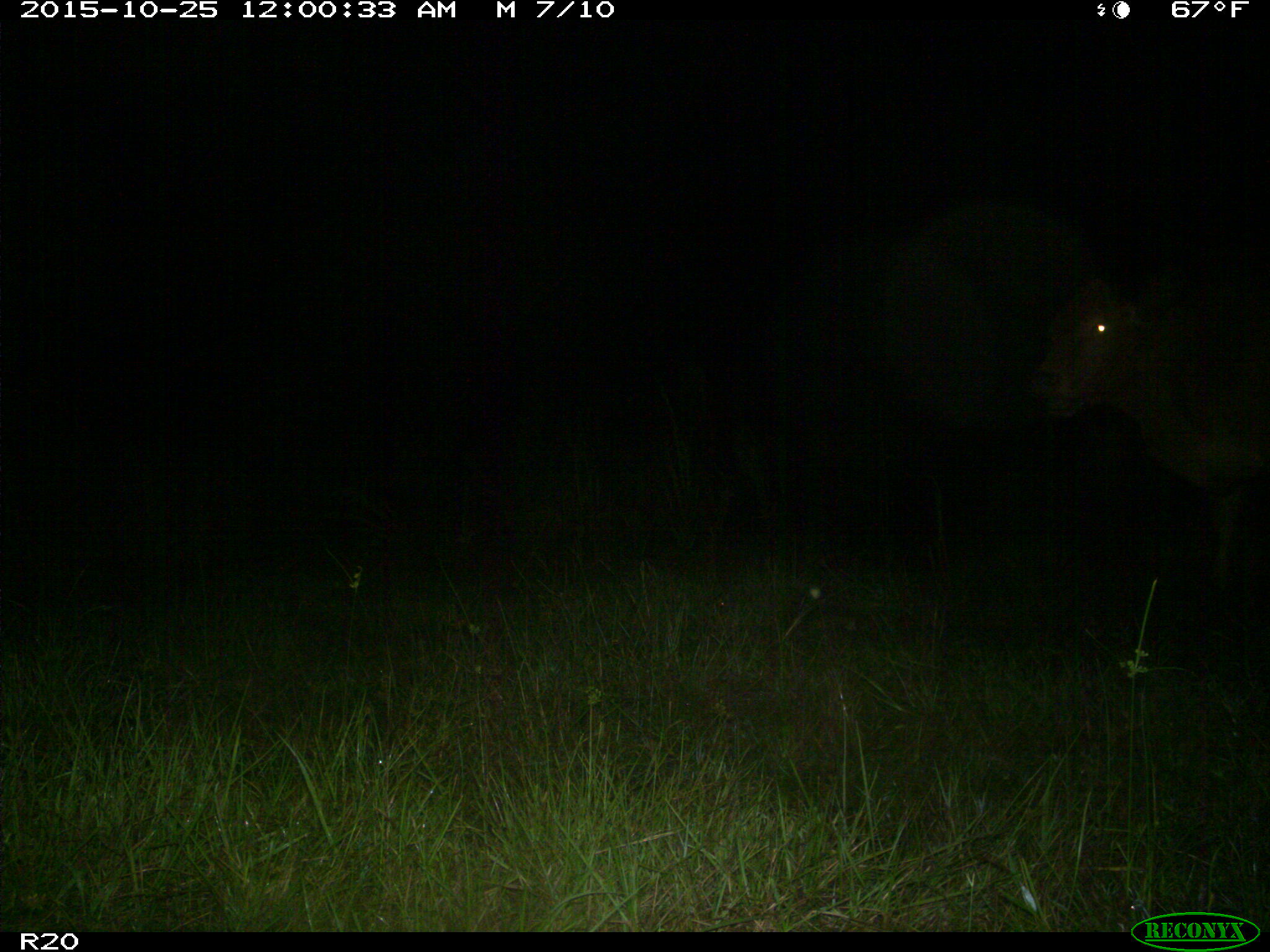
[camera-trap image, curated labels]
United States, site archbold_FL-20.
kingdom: Animalia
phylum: Chordata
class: Mammalia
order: Artiodactyla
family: Bovidae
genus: Bos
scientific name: Bos taurus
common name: domestic cow